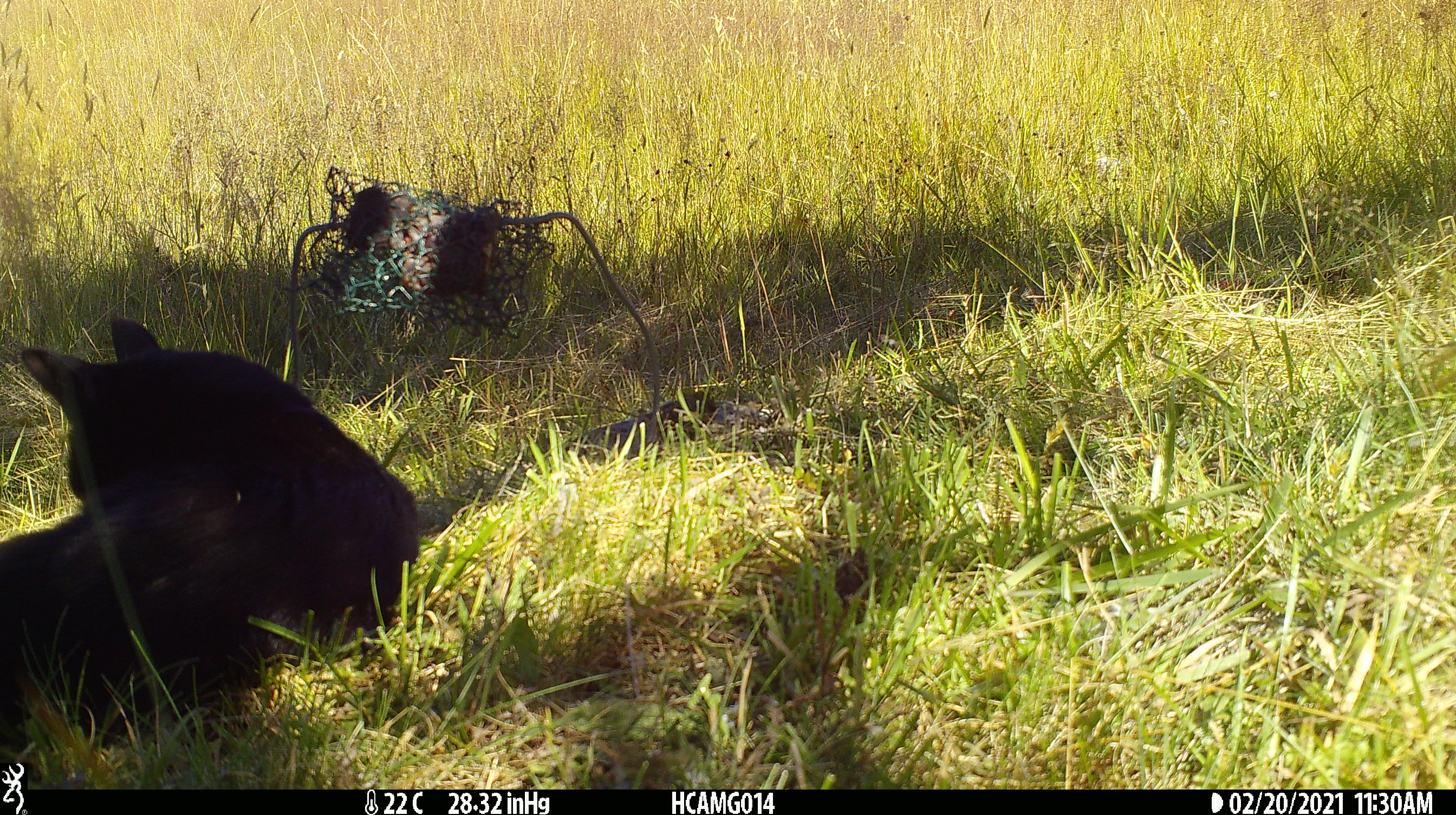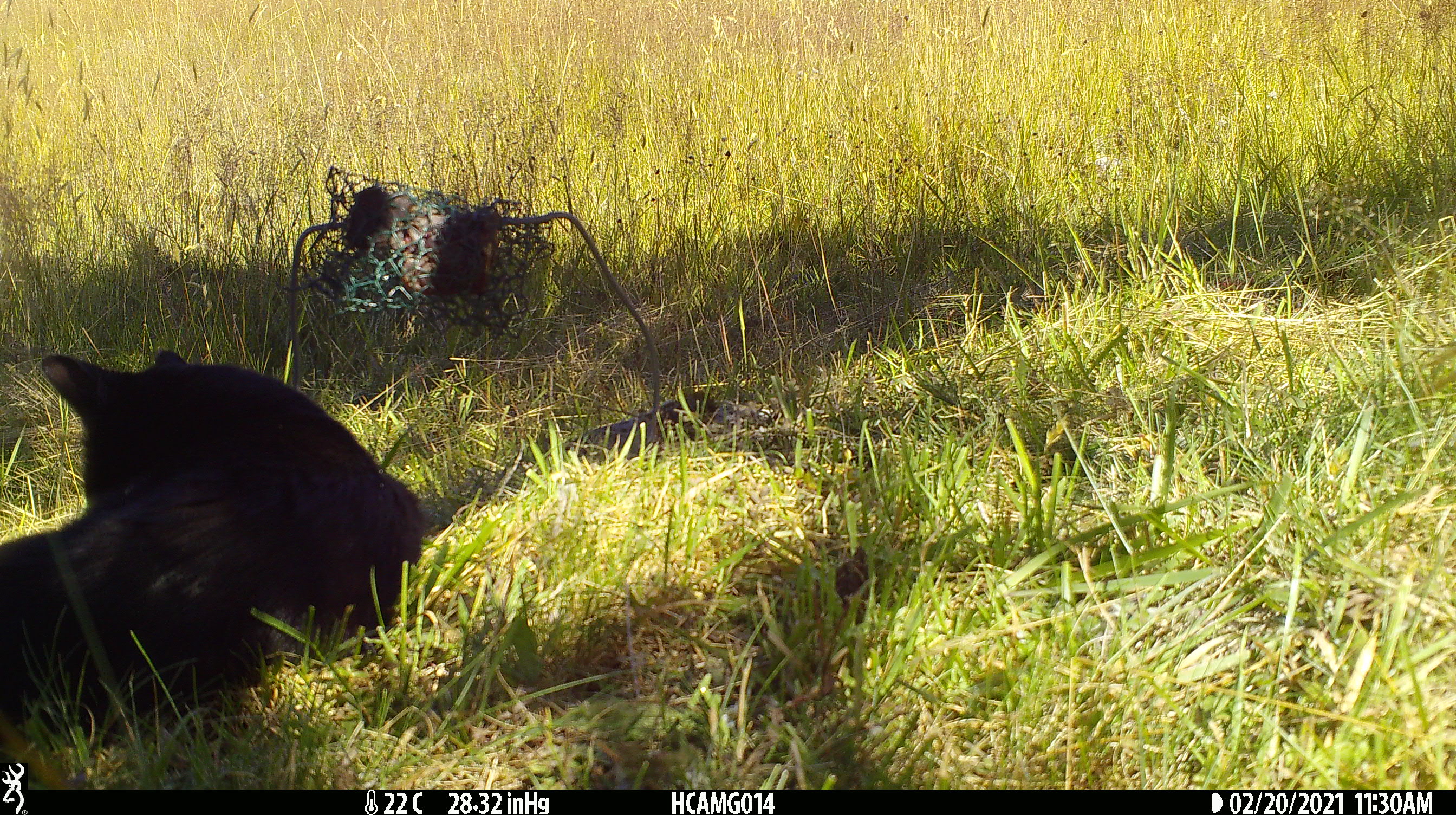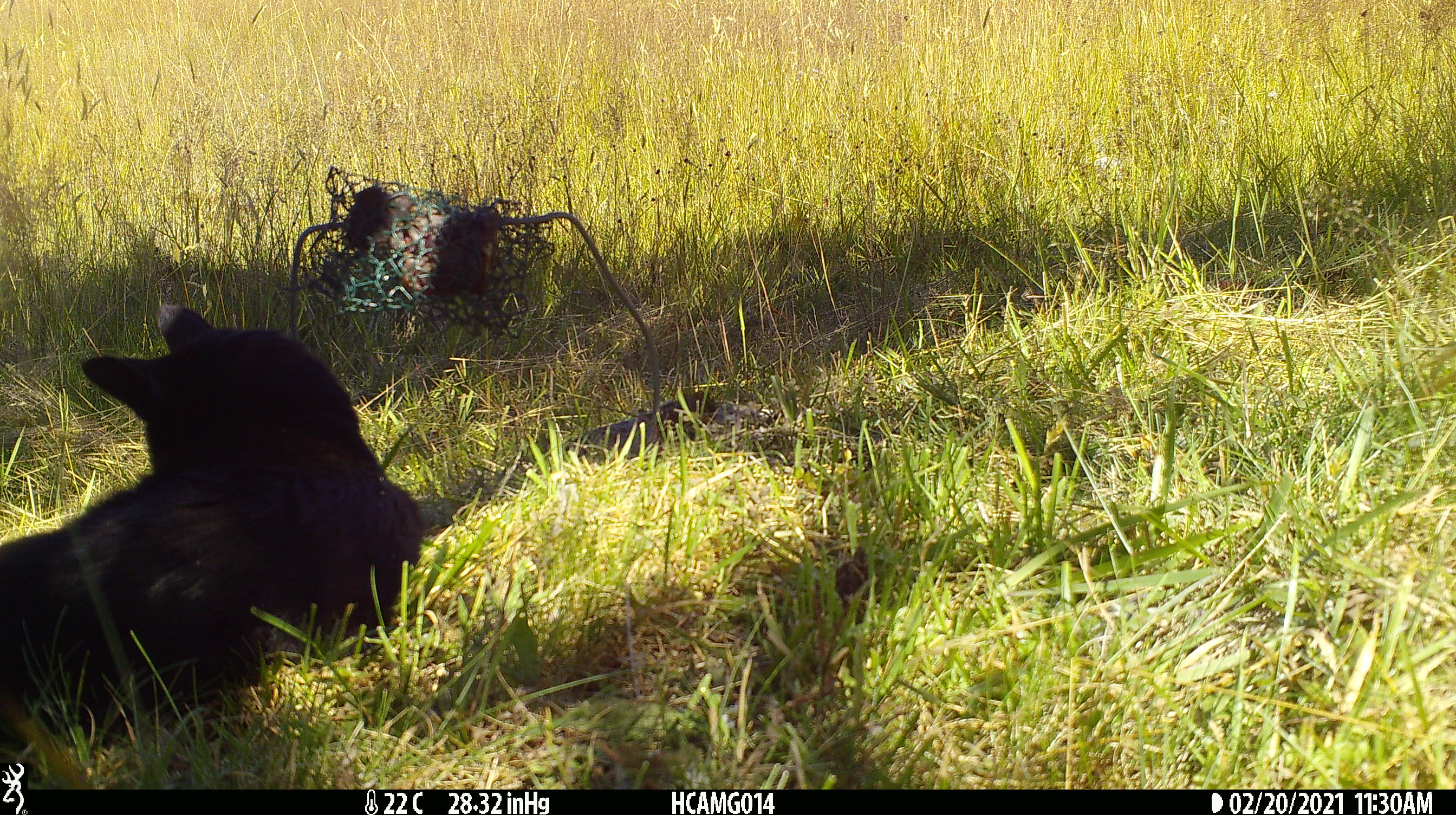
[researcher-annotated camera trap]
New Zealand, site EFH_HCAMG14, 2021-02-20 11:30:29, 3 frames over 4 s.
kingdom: Animalia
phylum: Chordata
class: Mammalia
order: Carnivora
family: Felidae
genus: Felis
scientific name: Felis catus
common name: domestic cat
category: cat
Cat (domestic cat) (Felis catus).